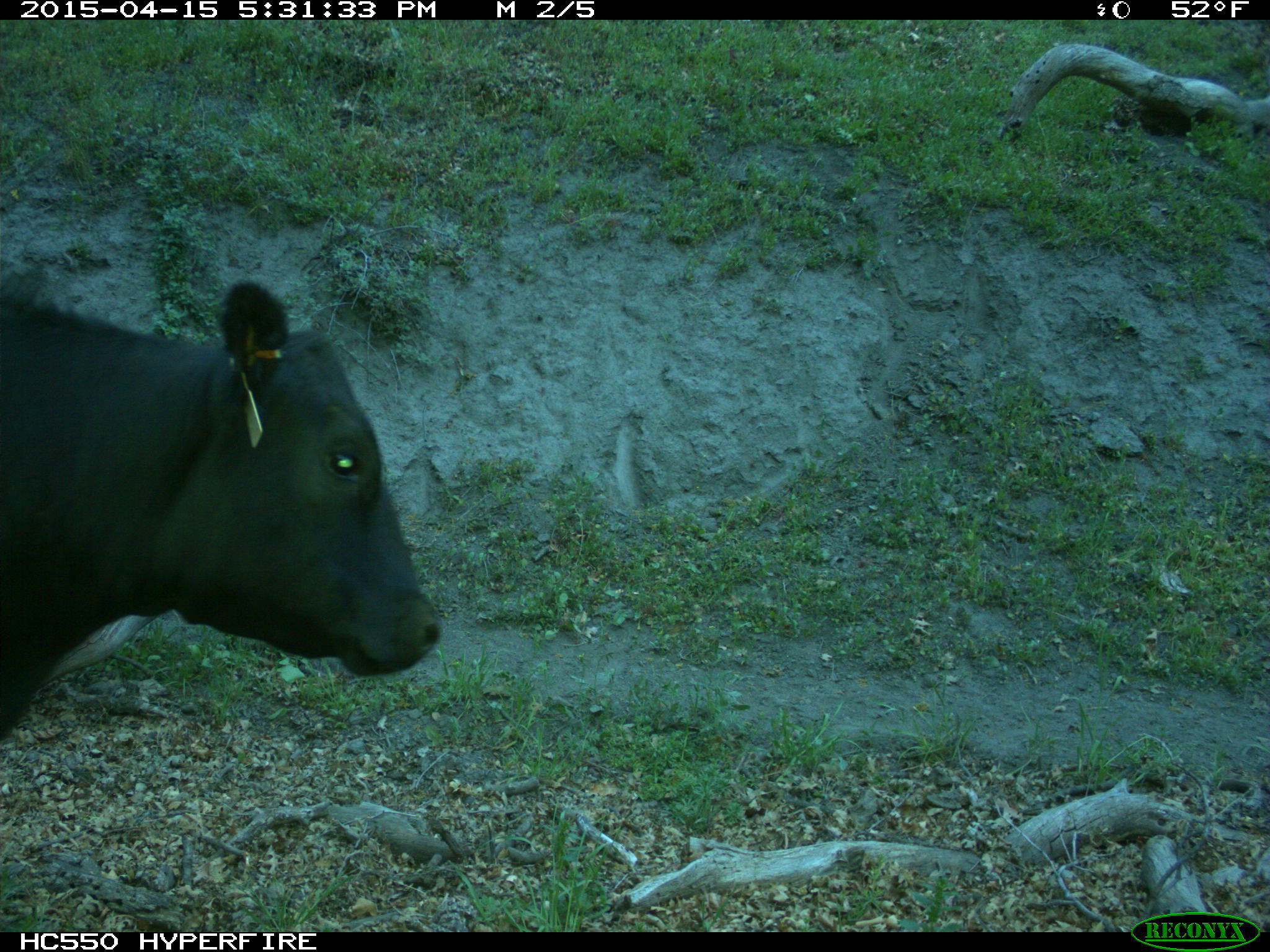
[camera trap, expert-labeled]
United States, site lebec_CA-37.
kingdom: Animalia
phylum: Chordata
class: Mammalia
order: Artiodactyla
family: Bovidae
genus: Bos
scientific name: Bos taurus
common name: domestic cow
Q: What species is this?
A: Bos taurus (domestic cow).